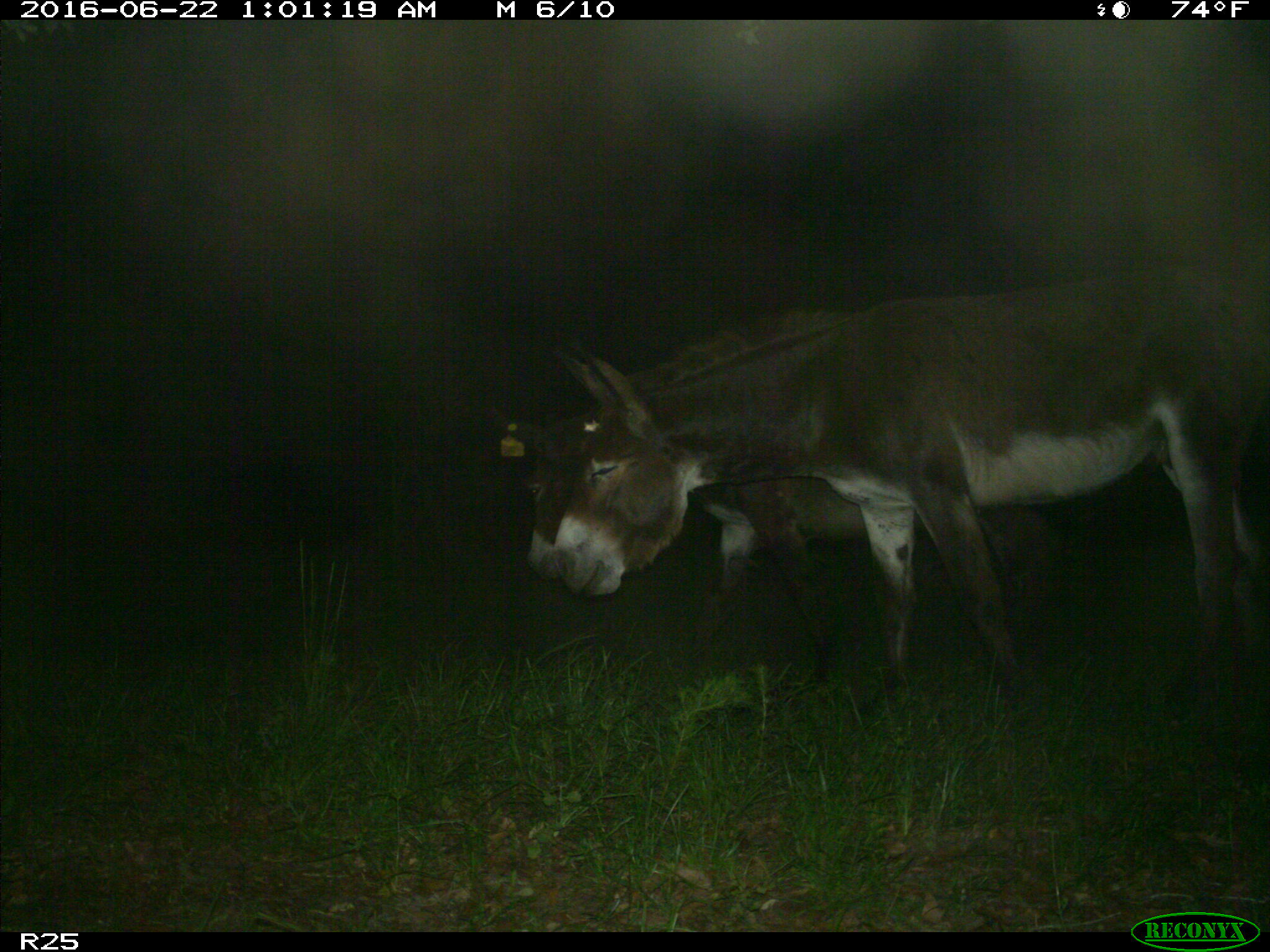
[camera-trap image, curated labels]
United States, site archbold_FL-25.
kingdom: Animalia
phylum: Chordata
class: Mammalia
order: Artiodactyla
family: Bovidae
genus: Bos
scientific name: Bos taurus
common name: domestic cow